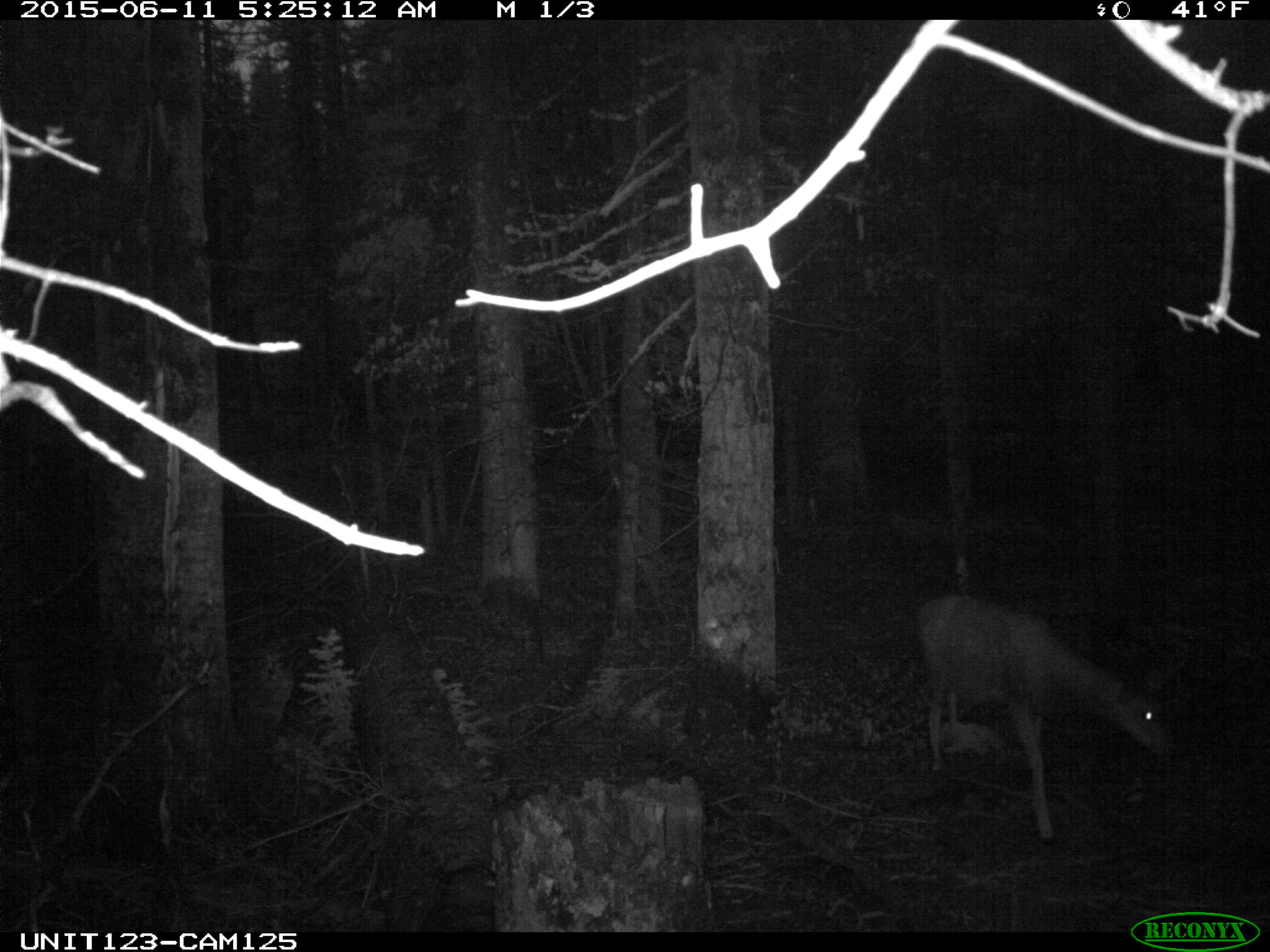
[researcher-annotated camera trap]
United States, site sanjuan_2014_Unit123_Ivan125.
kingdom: Animalia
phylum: Chordata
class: Mammalia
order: Artiodactyla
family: Cervidae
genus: Odocoileus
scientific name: Odocoileus hemionus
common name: mule deer